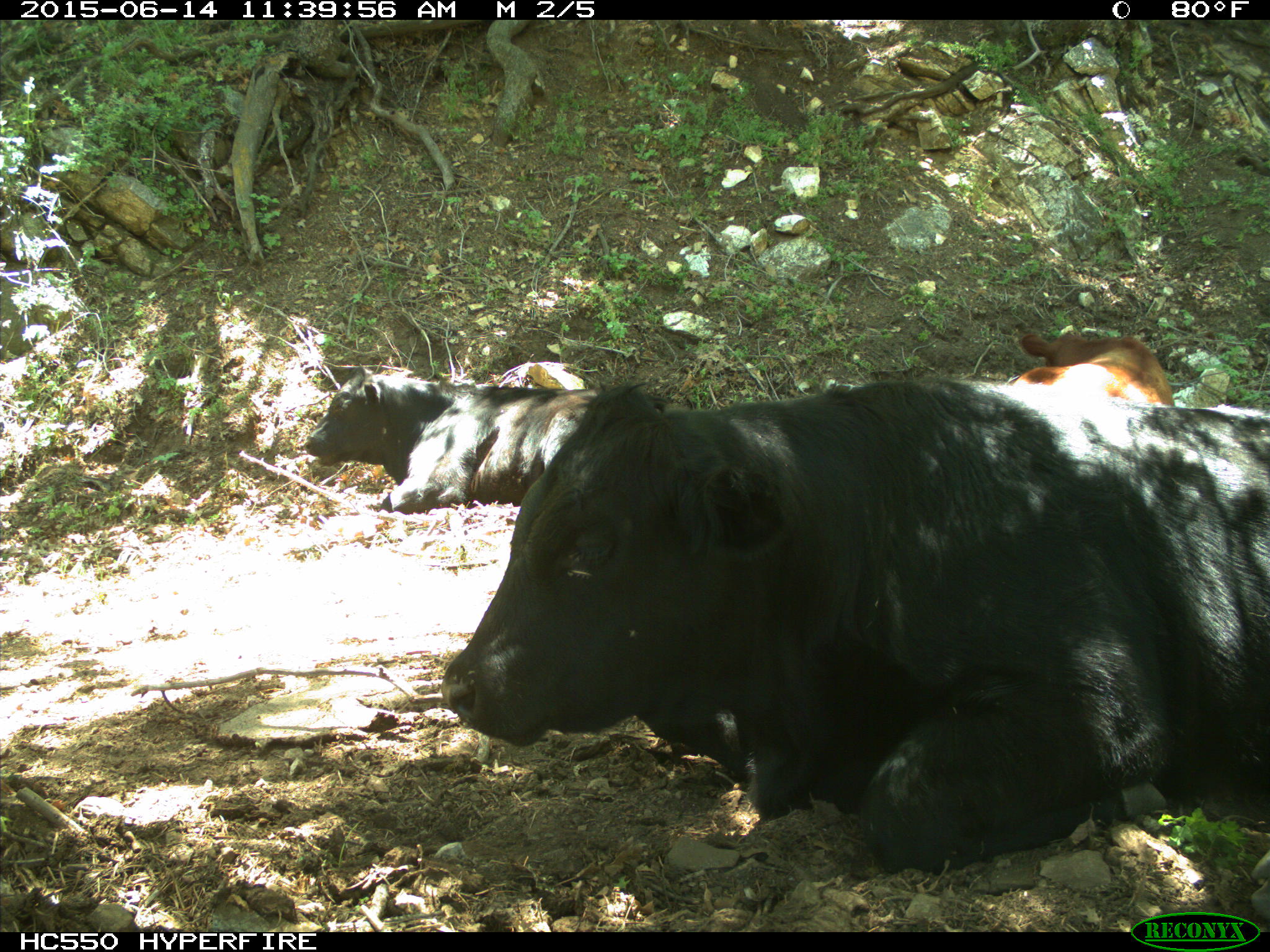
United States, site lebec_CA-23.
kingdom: Animalia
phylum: Chordata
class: Mammalia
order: Artiodactyla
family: Bovidae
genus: Bos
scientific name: Bos taurus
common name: domestic cow